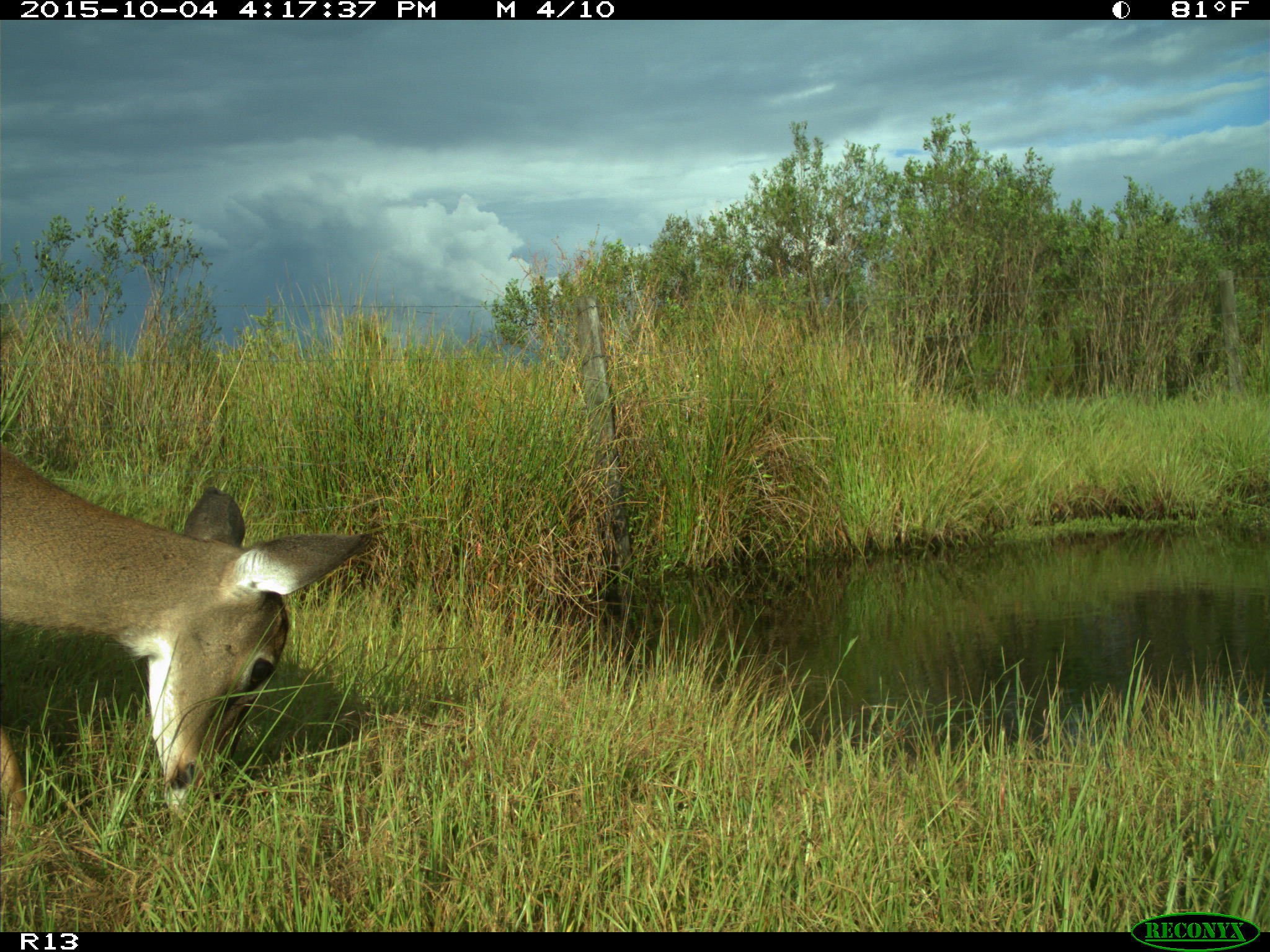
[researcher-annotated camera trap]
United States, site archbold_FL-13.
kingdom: Animalia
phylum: Chordata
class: Mammalia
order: Artiodactyla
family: Cervidae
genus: Odocoileus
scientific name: Odocoileus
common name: deer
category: unidentified deer